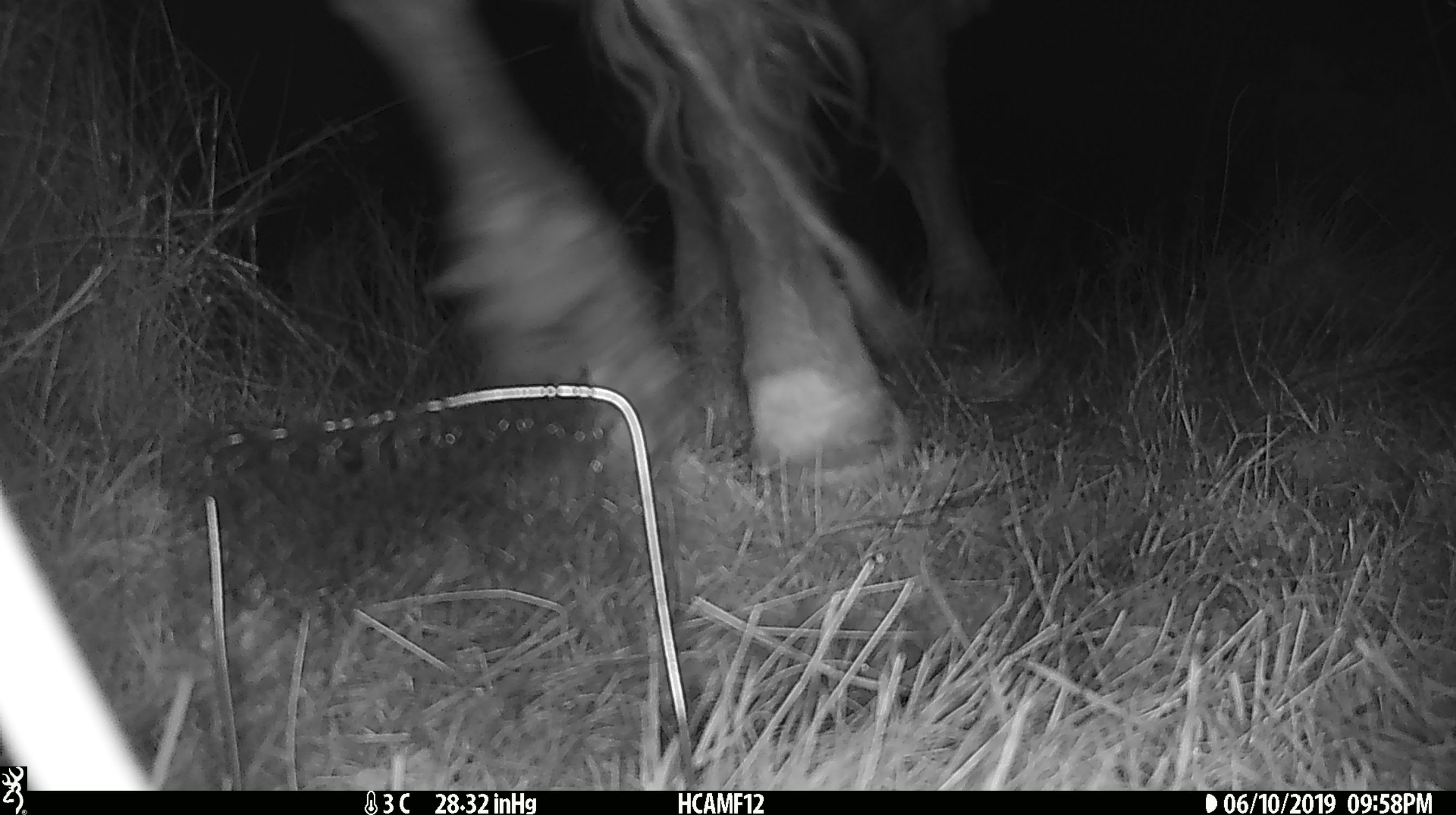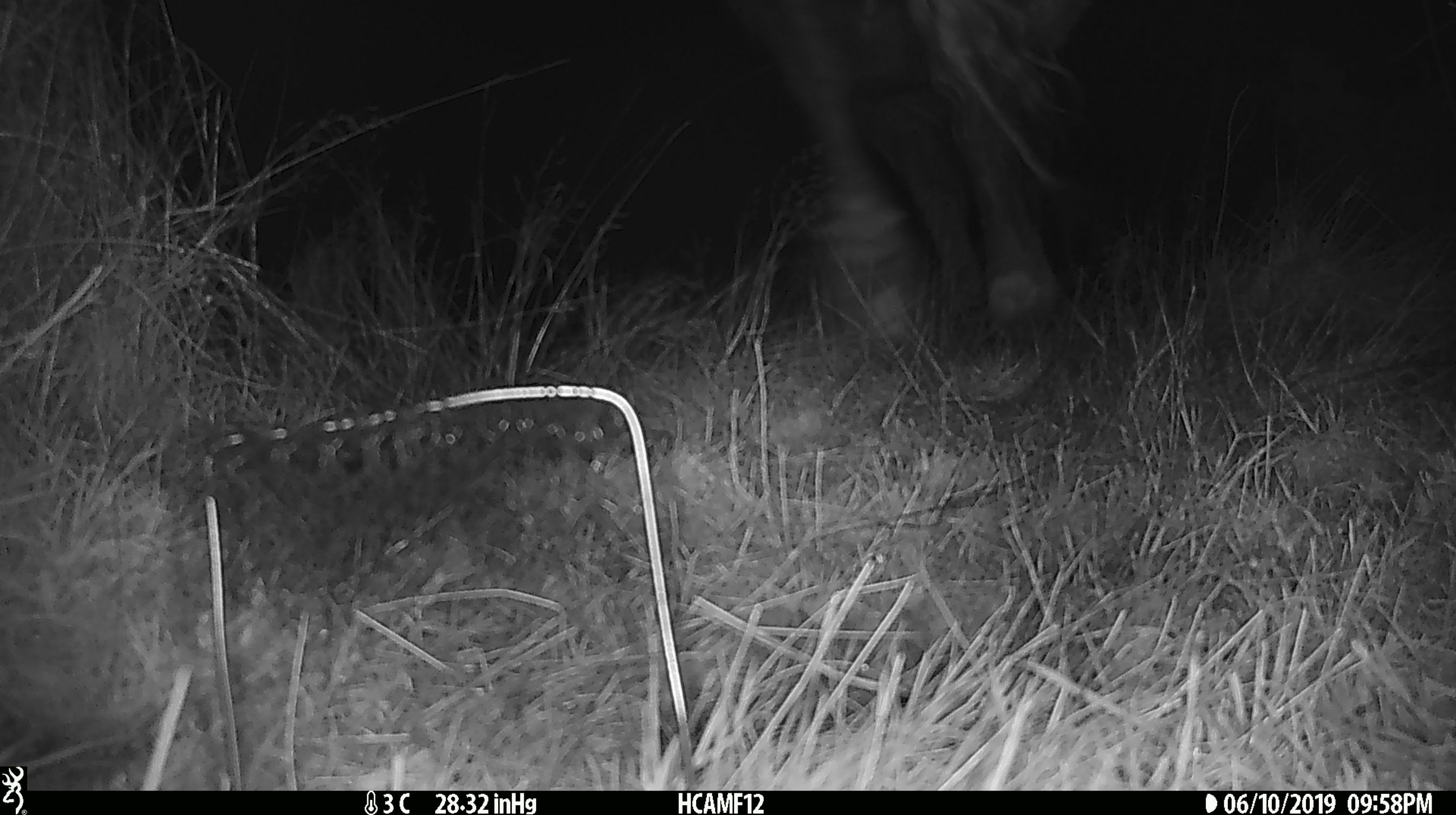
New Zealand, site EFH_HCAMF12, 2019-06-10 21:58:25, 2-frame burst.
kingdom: Animalia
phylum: Chordata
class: Mammalia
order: Artiodactyla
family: Bovidae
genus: Bos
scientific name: Bos taurus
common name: domestic cow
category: cow